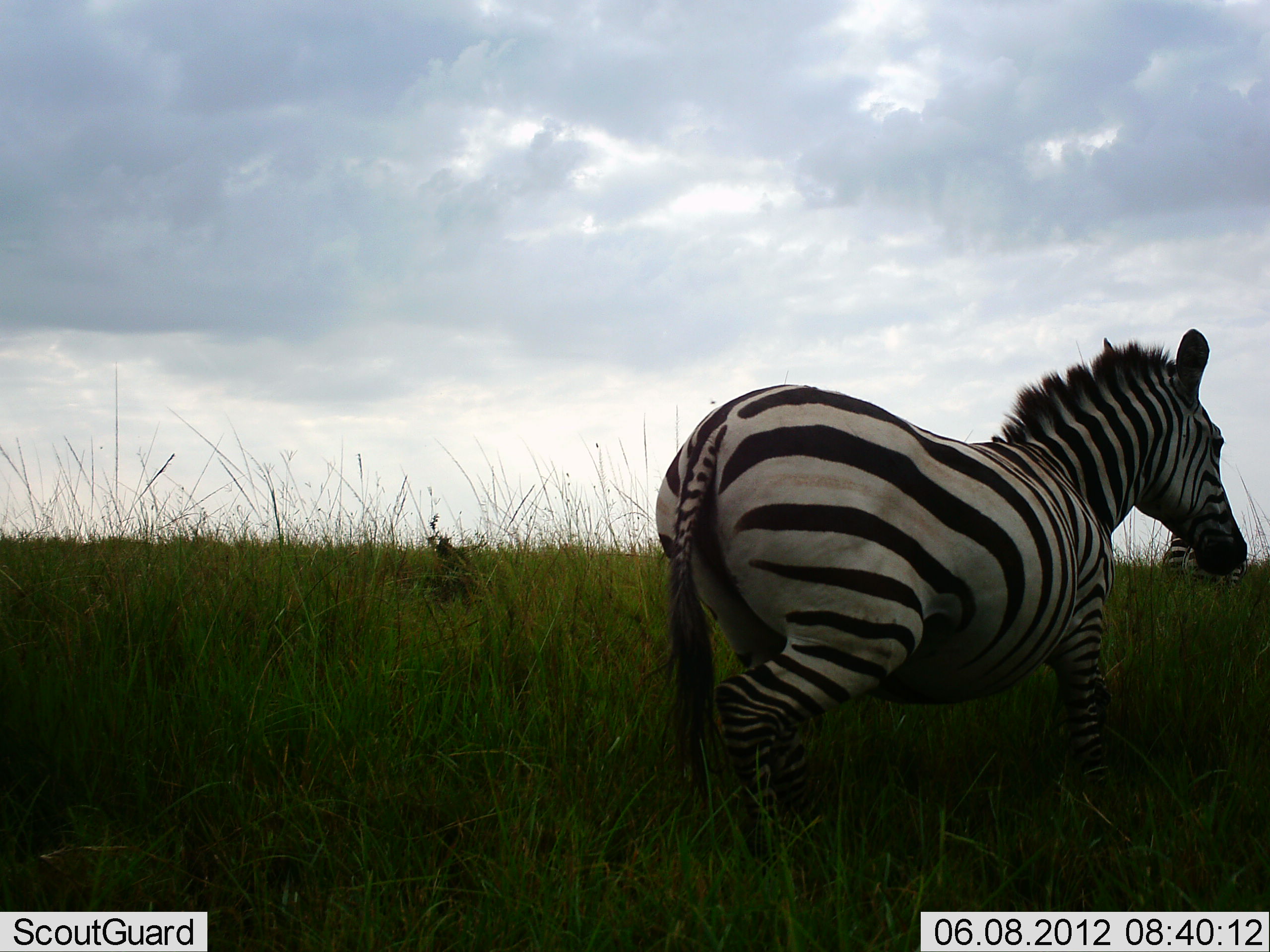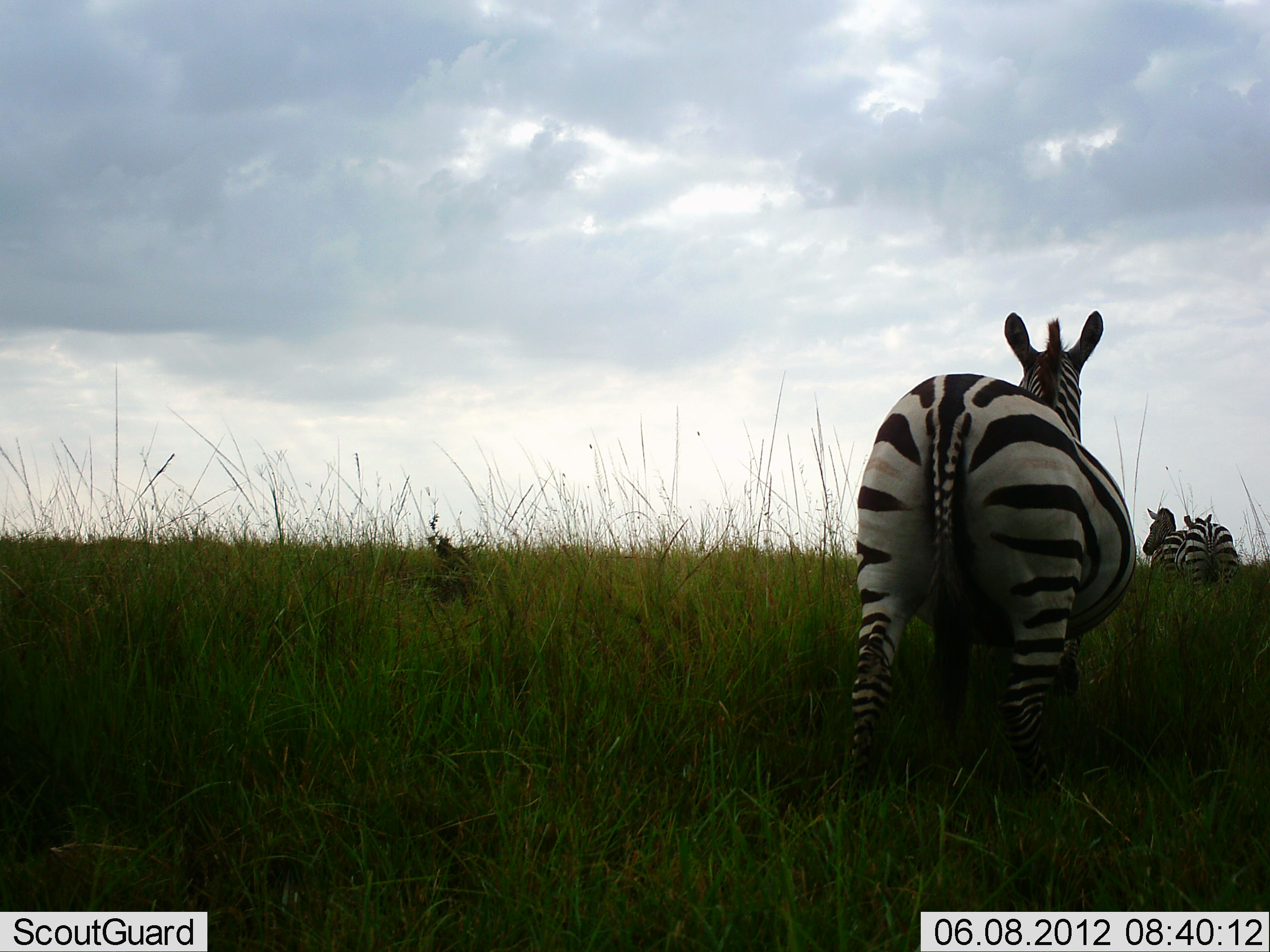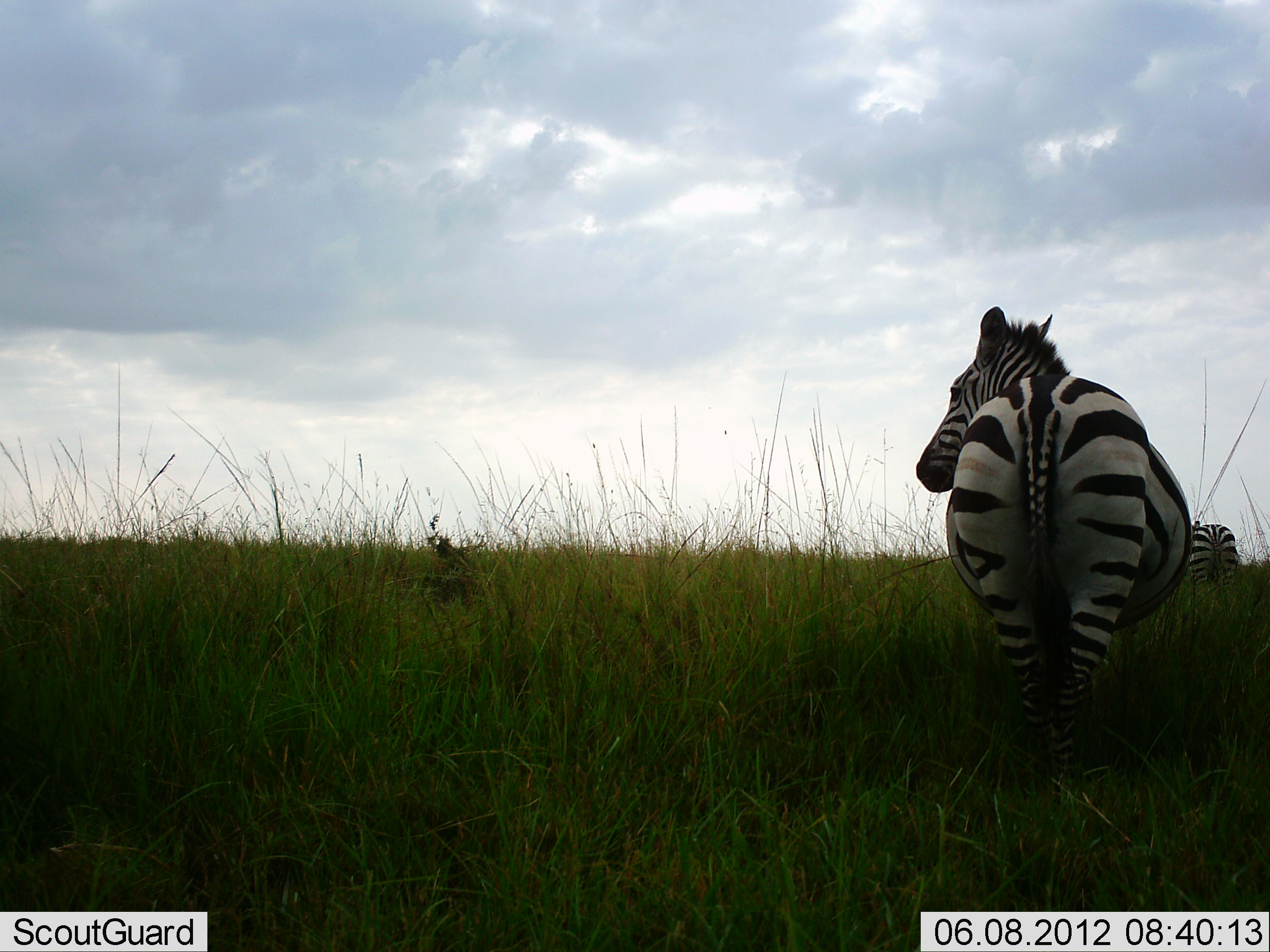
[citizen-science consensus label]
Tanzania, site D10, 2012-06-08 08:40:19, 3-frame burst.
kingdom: Animalia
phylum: Chordata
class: Mammalia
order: Perissodactyla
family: Equidae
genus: Equus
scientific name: Equus quagga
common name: plains zebra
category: zebra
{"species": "zebra (plains zebra) (Equus quagga)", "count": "3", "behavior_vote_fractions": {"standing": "70%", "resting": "0%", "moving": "60%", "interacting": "0%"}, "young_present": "0%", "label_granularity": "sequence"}